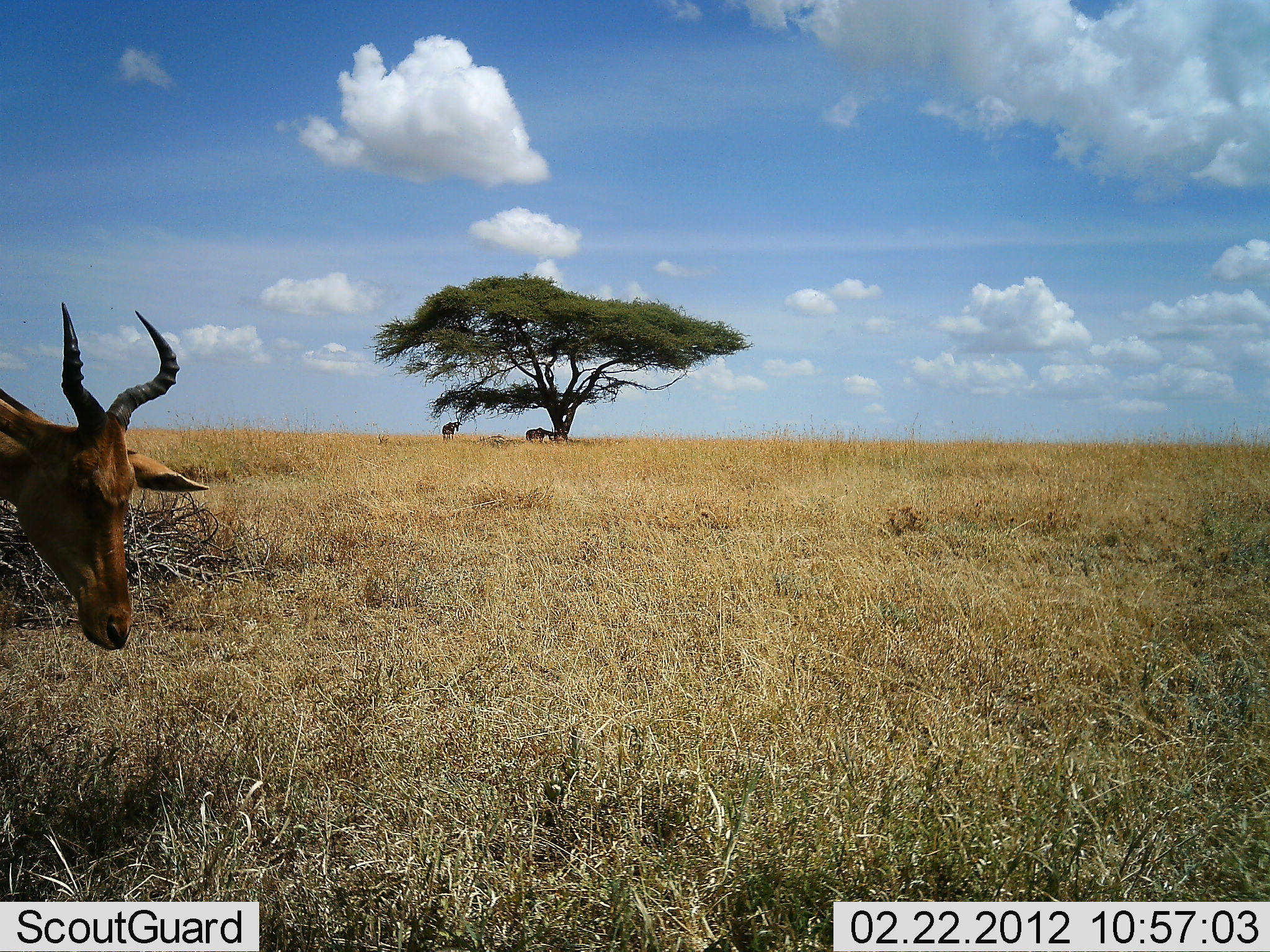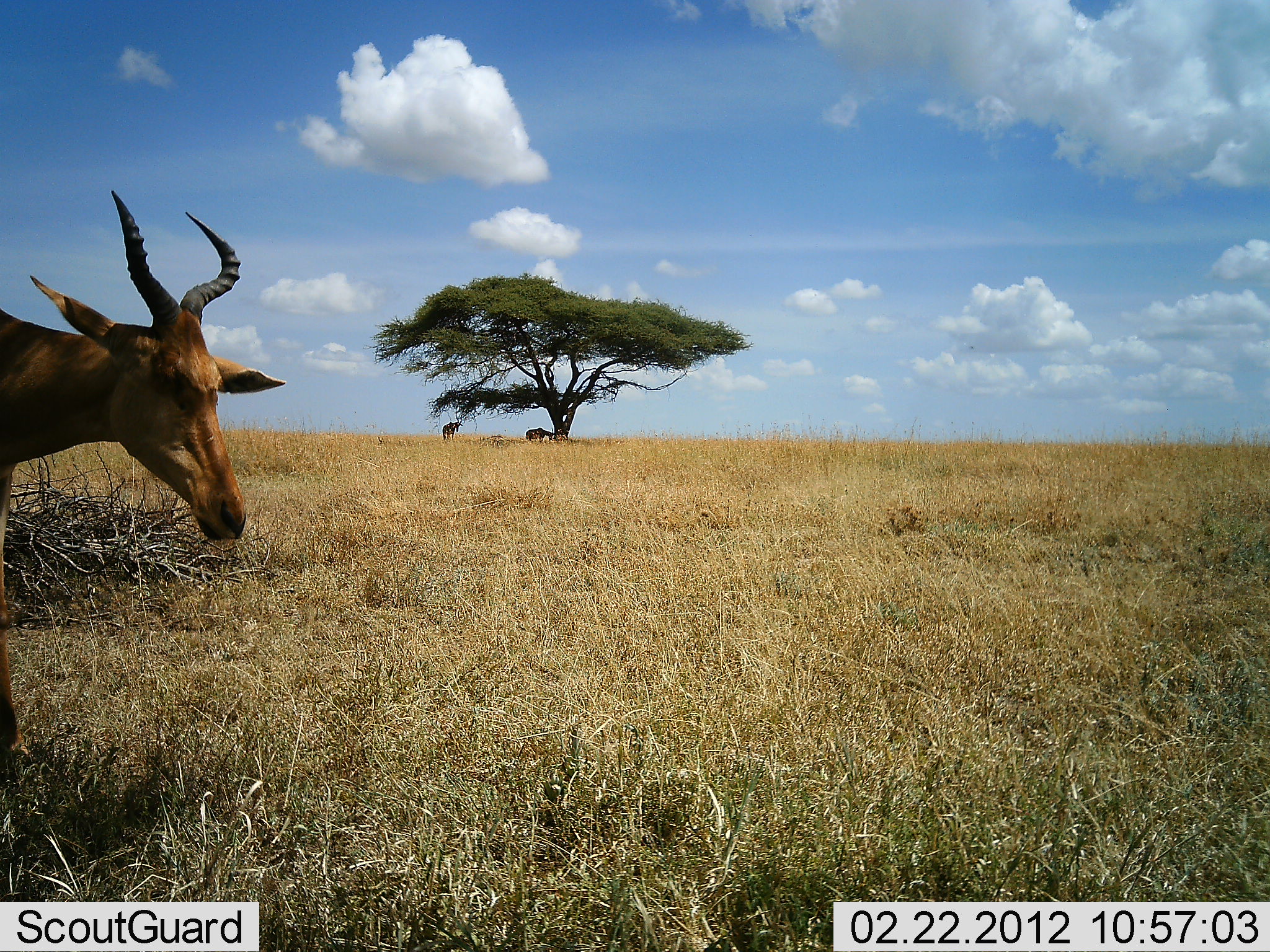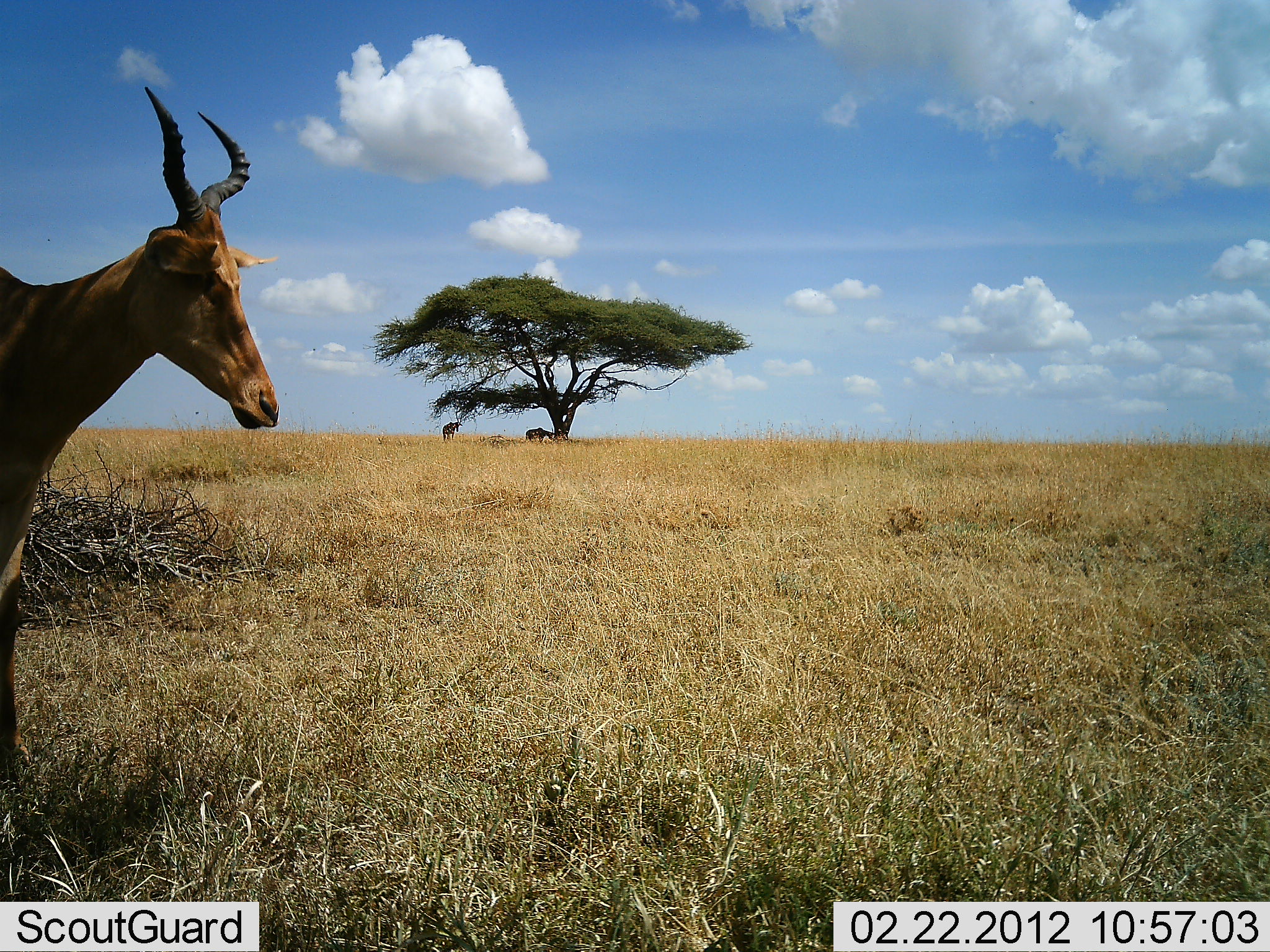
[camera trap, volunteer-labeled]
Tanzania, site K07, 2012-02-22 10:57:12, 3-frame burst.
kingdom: Animalia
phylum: Chordata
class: Mammalia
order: Artiodactyla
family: Bovidae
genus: Alcelaphus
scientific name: Alcelaphus buselaphus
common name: hartebeest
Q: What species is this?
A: Hartebeest (Alcelaphus buselaphus).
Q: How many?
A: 1.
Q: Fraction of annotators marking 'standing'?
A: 64%.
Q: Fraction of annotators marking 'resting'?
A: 0%.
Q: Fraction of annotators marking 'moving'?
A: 27%.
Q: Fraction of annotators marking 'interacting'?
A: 0%.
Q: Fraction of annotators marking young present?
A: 0%.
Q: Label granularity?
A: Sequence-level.